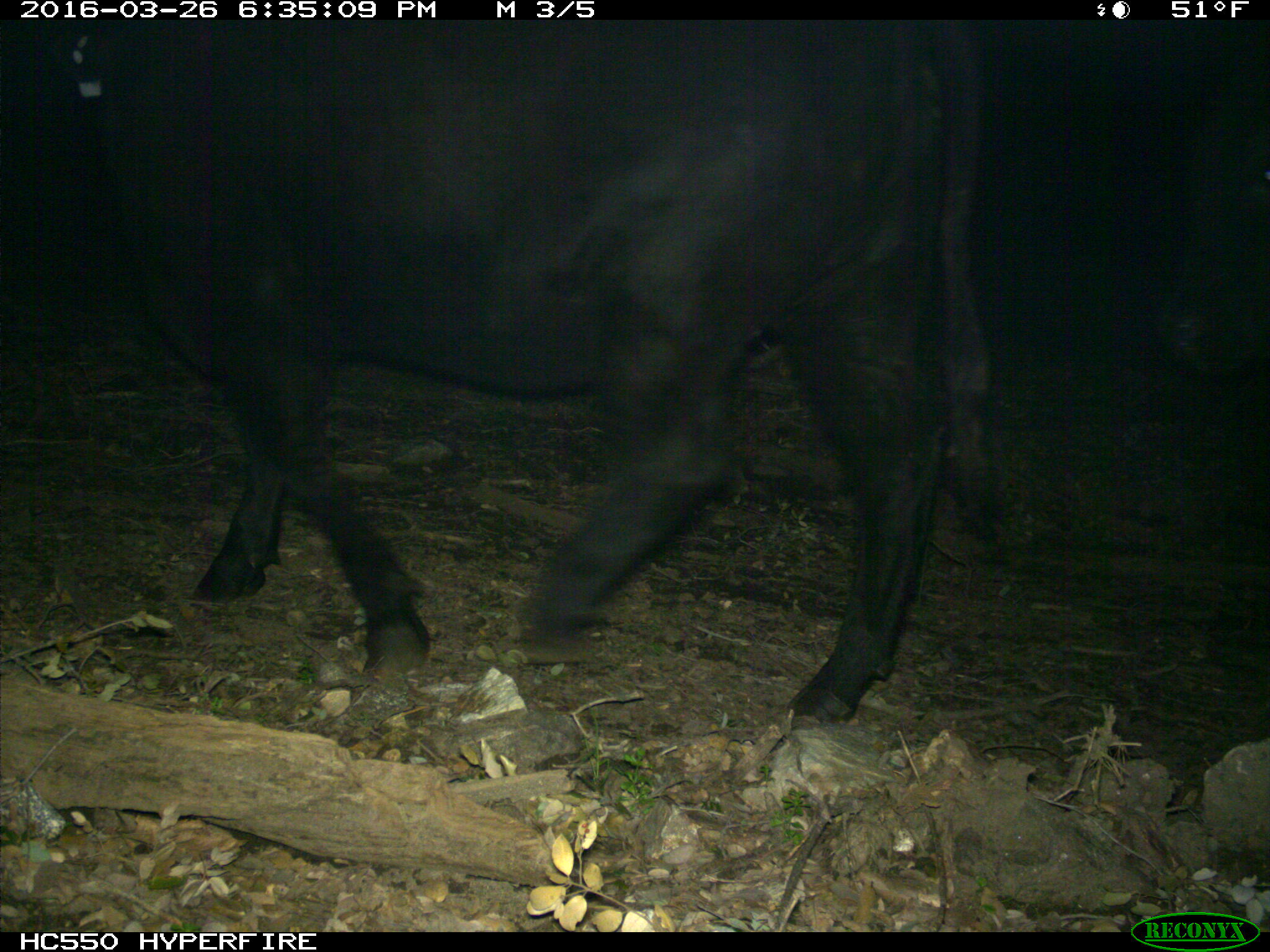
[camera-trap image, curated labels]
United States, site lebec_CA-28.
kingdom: Animalia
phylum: Chordata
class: Mammalia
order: Artiodactyla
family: Bovidae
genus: Bos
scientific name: Bos taurus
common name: domestic cow